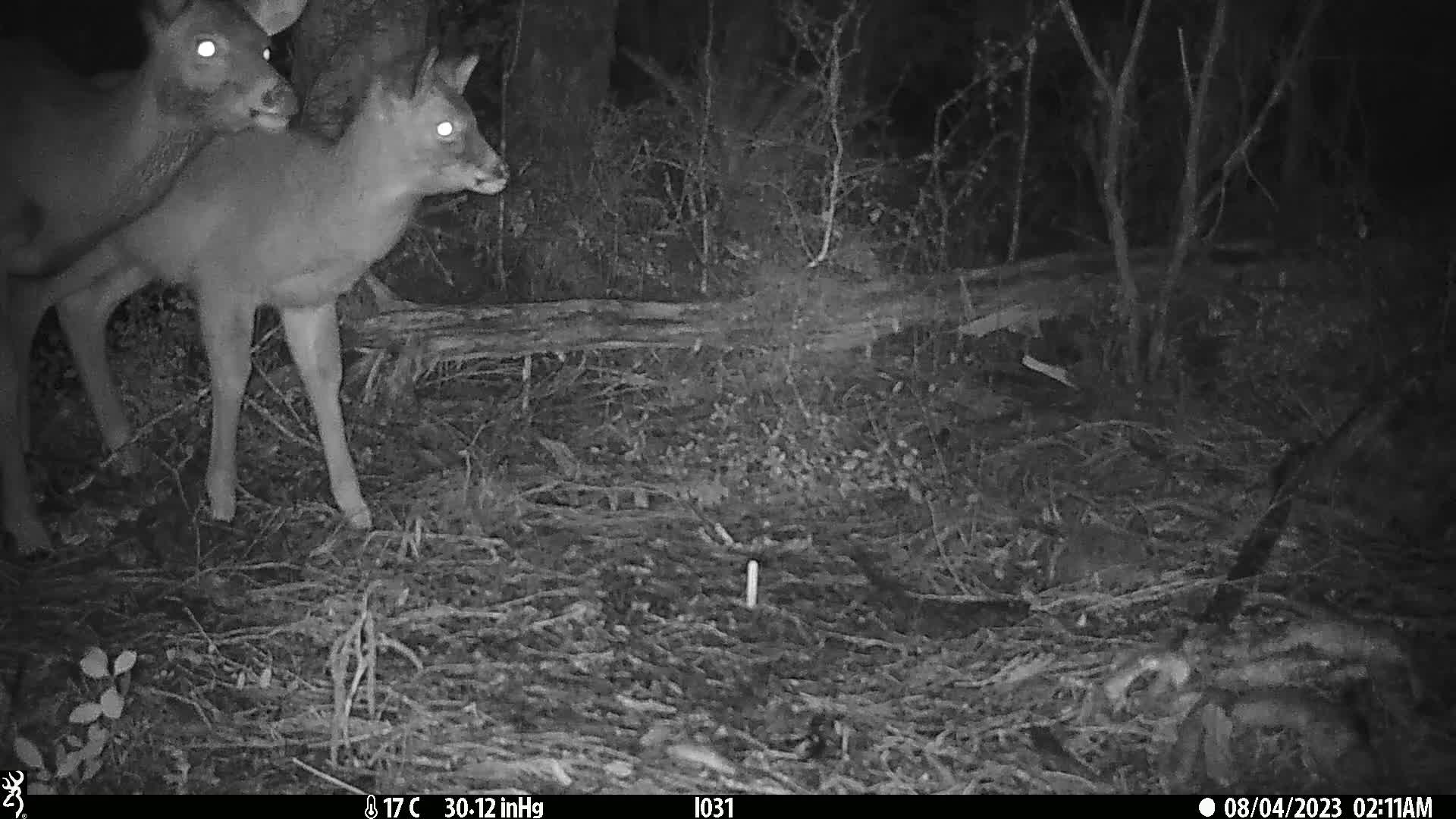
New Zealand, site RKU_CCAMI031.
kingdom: Animalia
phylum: Chordata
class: Mammalia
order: Artiodactyla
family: Cervidae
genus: Odocoileus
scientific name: Odocoileus virginianus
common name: white-tailed deer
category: white tailed deer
White tailed deer (white-tailed deer) (Odocoileus virginianus).